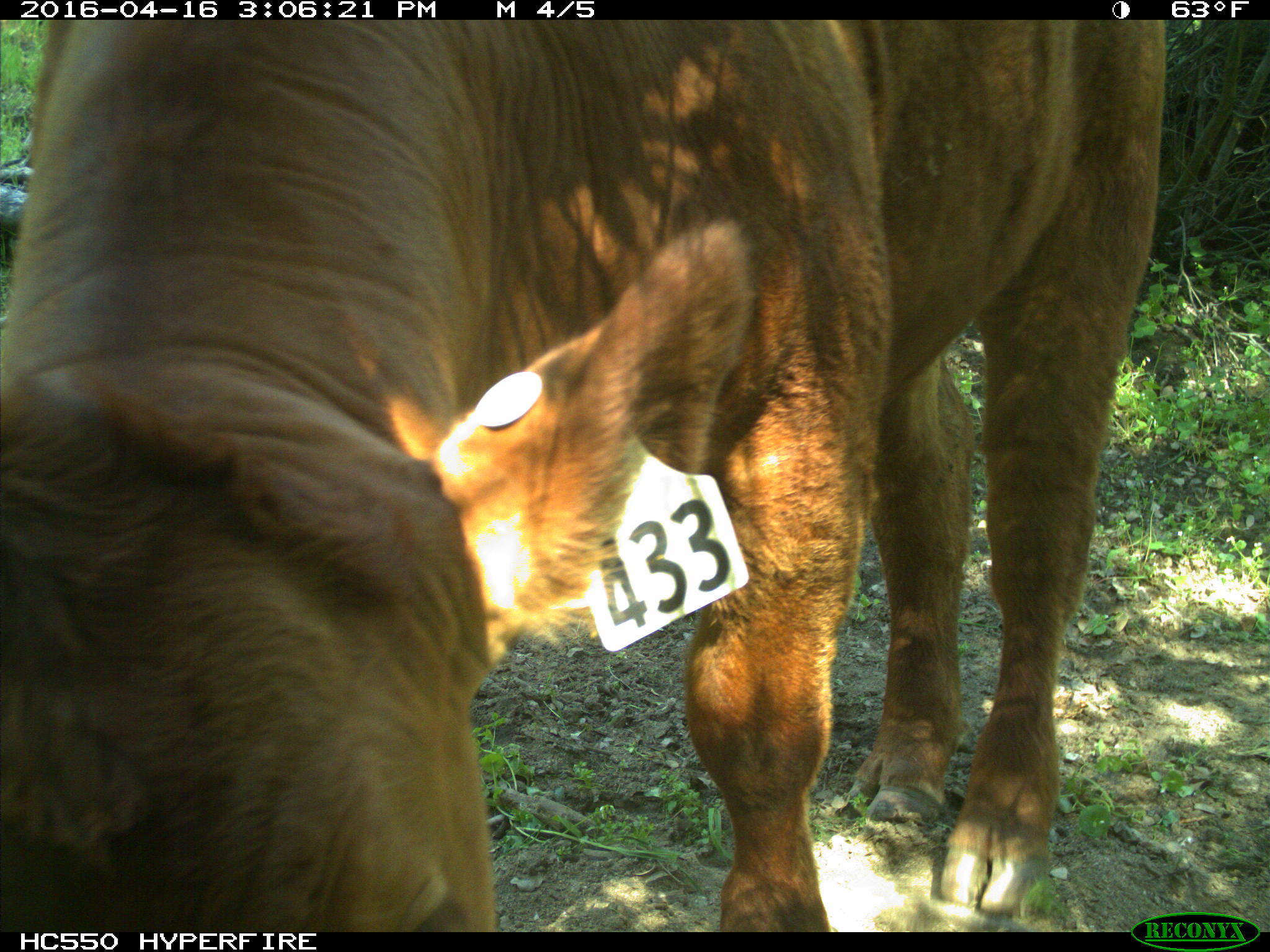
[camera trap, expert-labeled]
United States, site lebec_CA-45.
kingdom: Animalia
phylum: Chordata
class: Mammalia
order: Artiodactyla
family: Bovidae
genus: Bos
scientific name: Bos taurus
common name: domestic cow